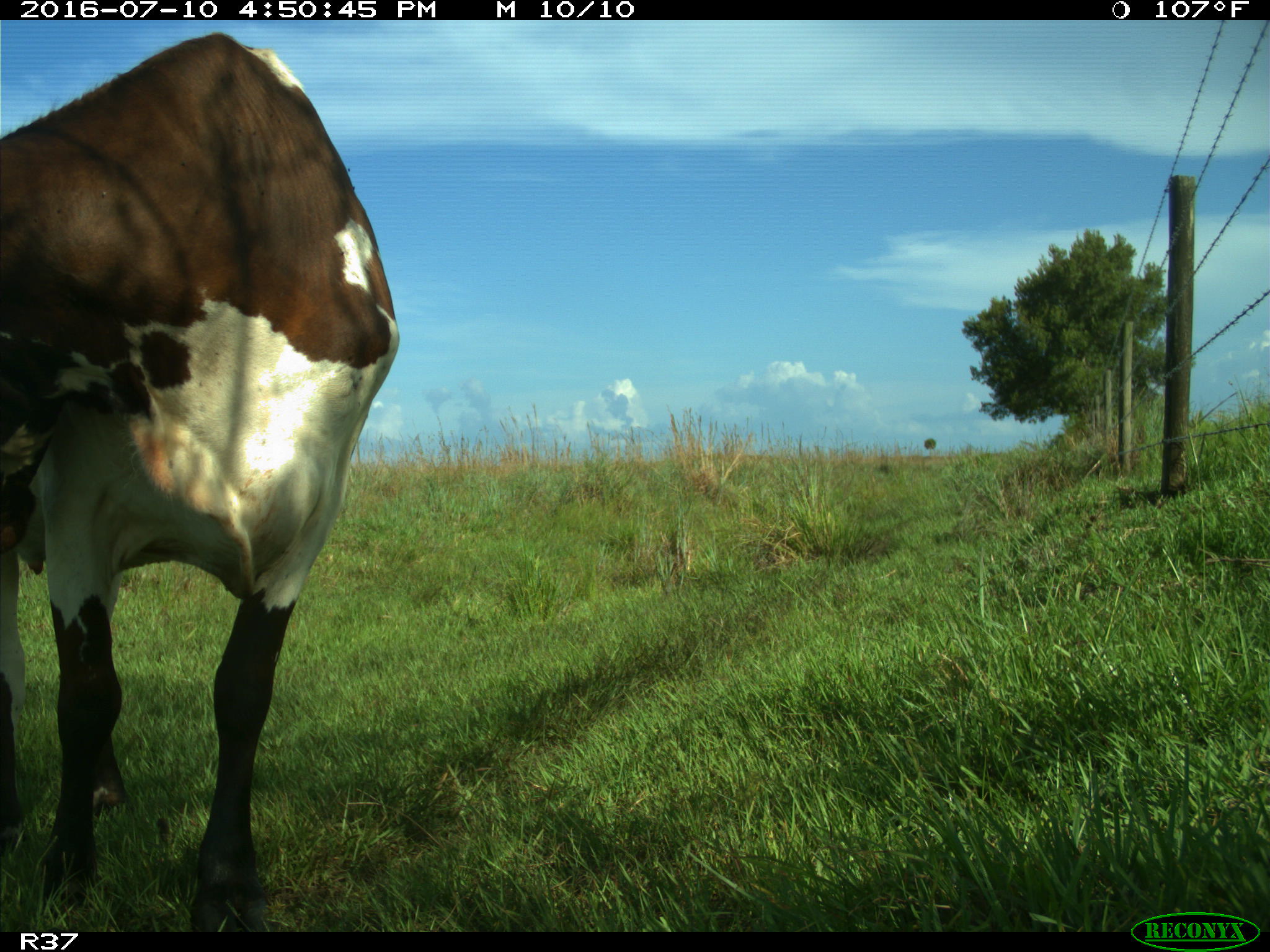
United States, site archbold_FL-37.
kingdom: Animalia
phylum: Chordata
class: Mammalia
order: Artiodactyla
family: Bovidae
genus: Bos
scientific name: Bos taurus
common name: domestic cow